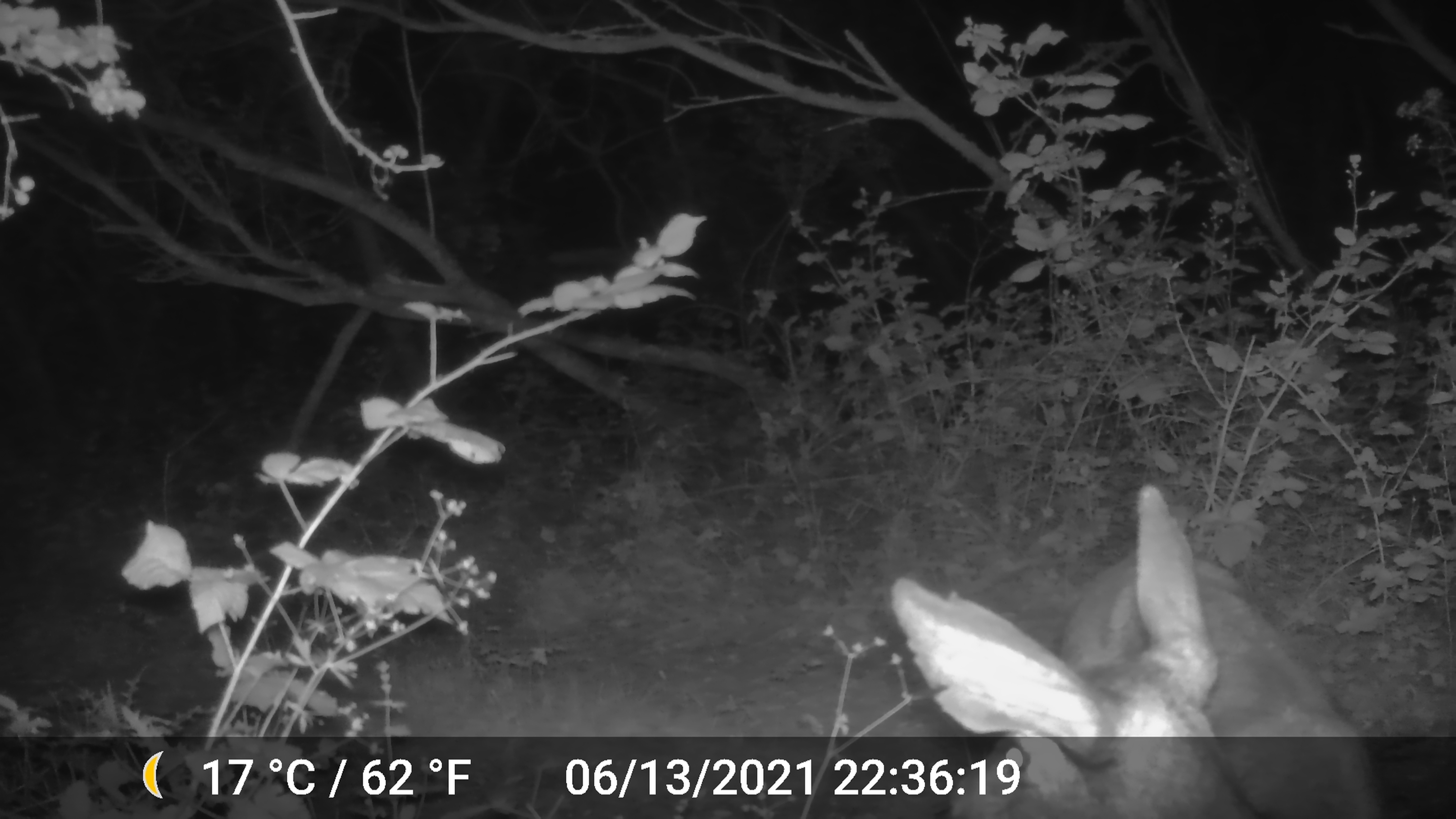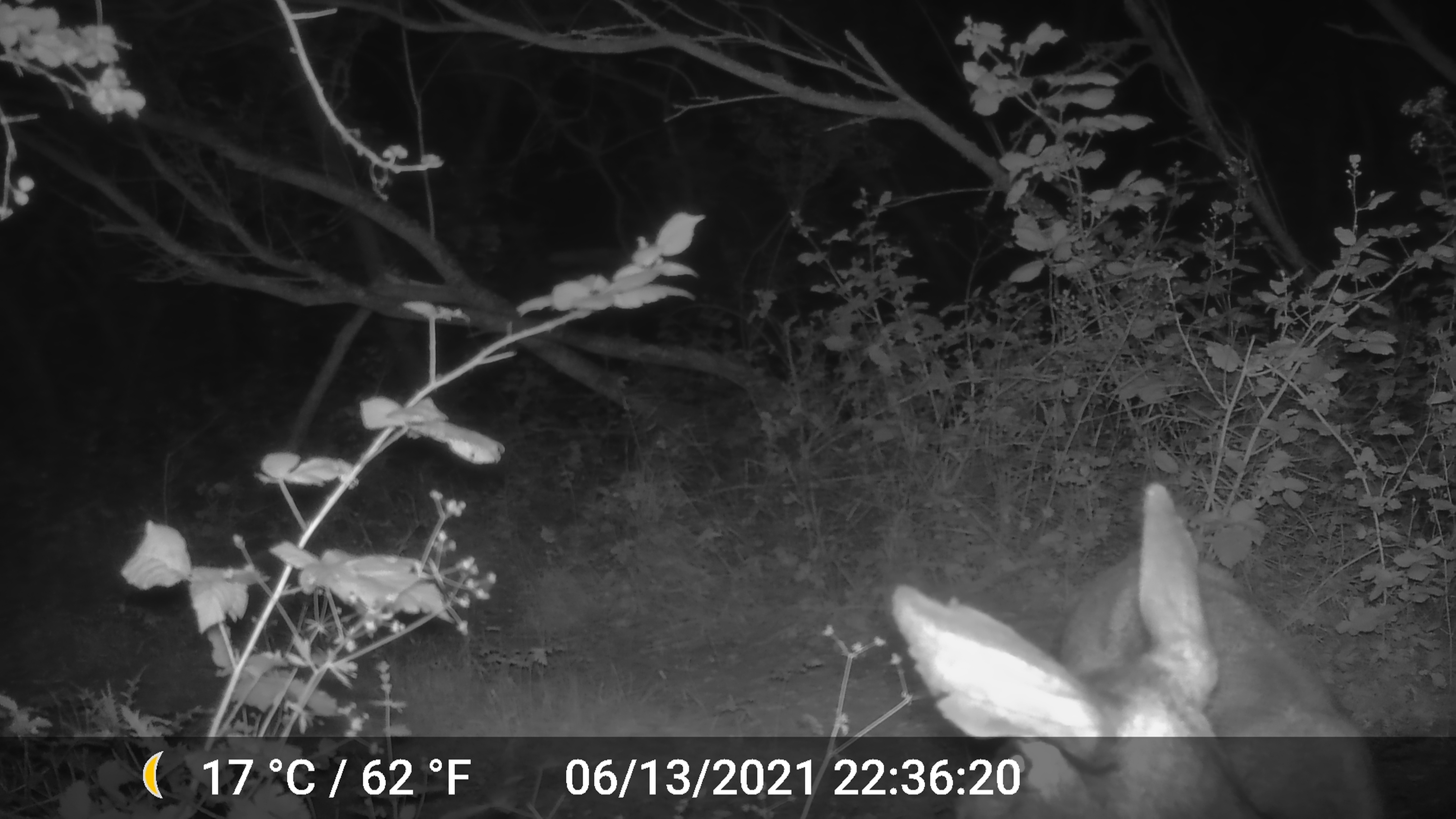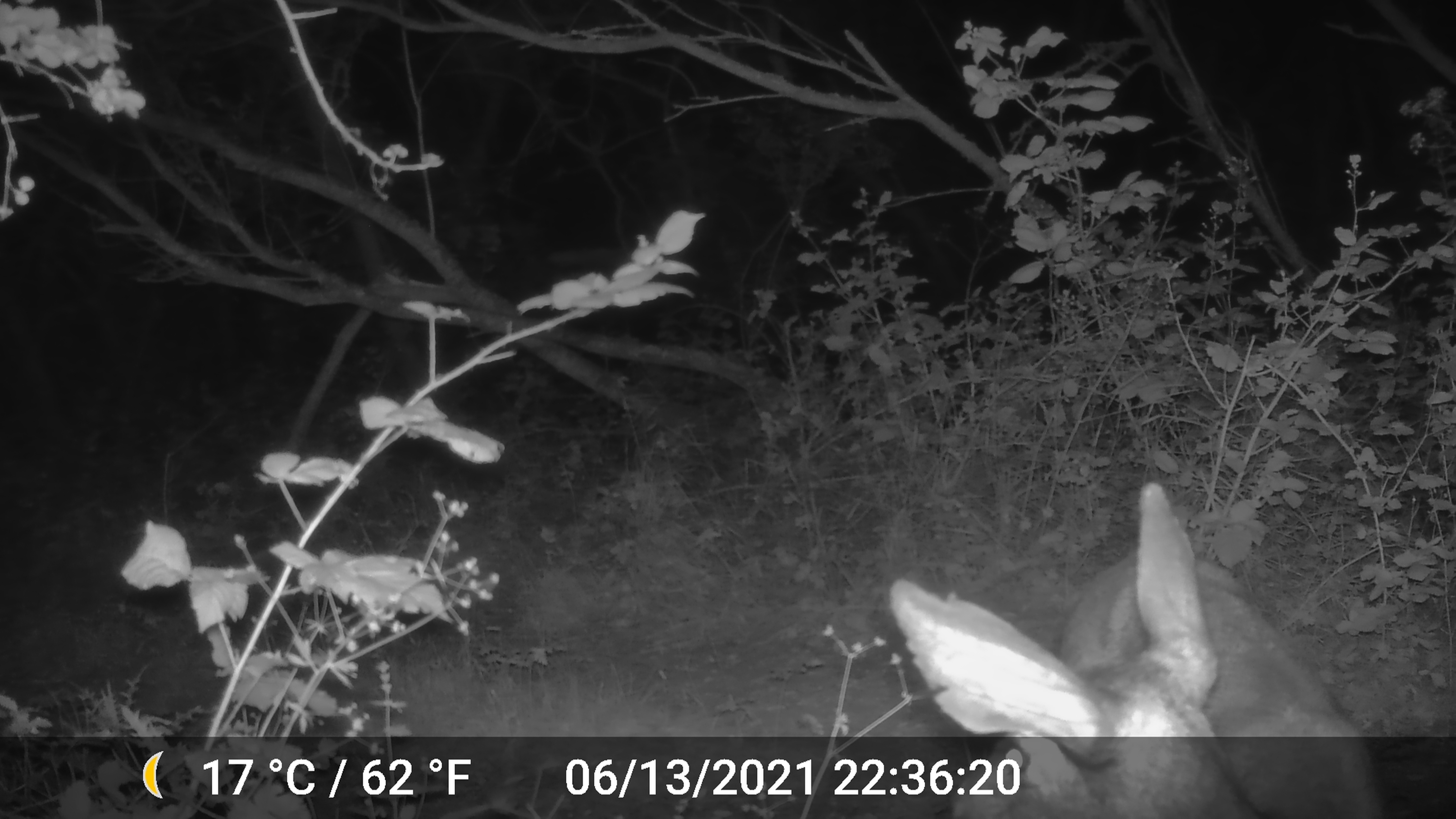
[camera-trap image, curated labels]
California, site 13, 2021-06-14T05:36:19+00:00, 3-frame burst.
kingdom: Animalia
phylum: Chordata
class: Mammalia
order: Artiodactyla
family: Cervidae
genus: Odocoileus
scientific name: Odocoileus hemionus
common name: mule deer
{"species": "mule deer (Odocoileus hemionus)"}